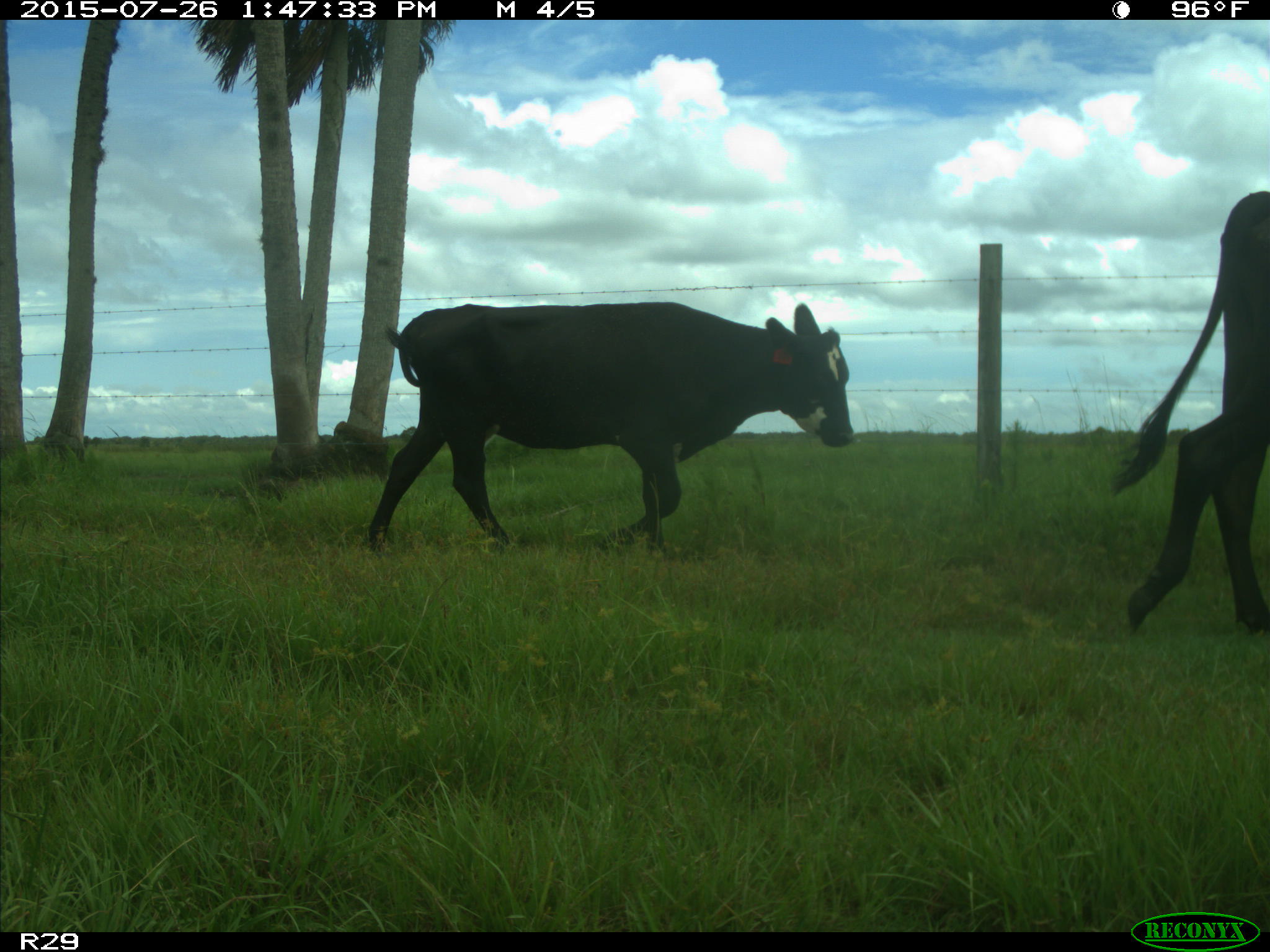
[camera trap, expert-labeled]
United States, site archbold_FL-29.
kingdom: Animalia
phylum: Chordata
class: Mammalia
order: Artiodactyla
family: Bovidae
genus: Bos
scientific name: Bos taurus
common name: domestic cow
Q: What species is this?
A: Bos taurus (domestic cow).